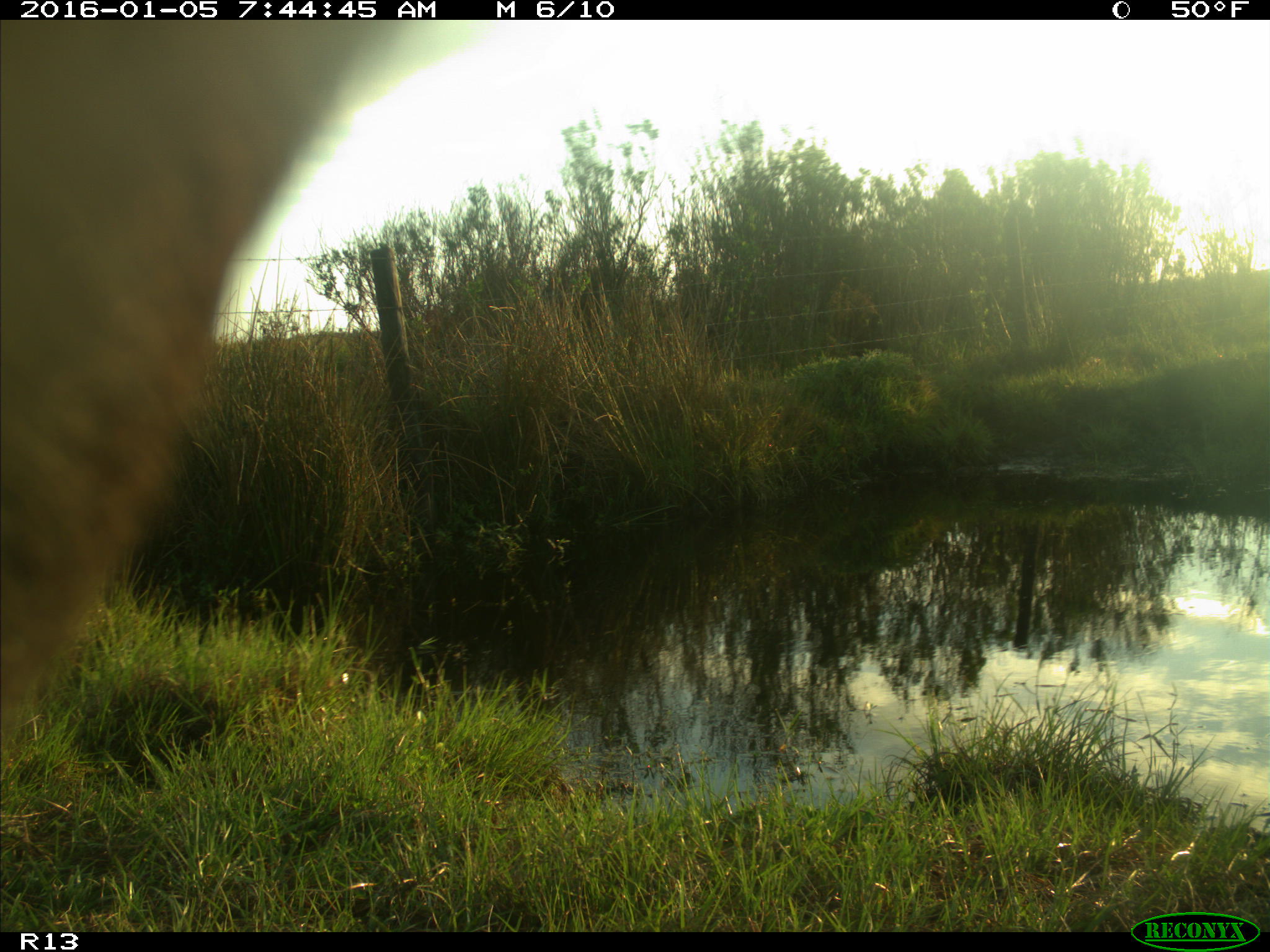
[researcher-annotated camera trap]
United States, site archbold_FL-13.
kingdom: Animalia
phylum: Chordata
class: Mammalia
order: Artiodactyla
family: Bovidae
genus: Bos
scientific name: Bos taurus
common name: domestic cow